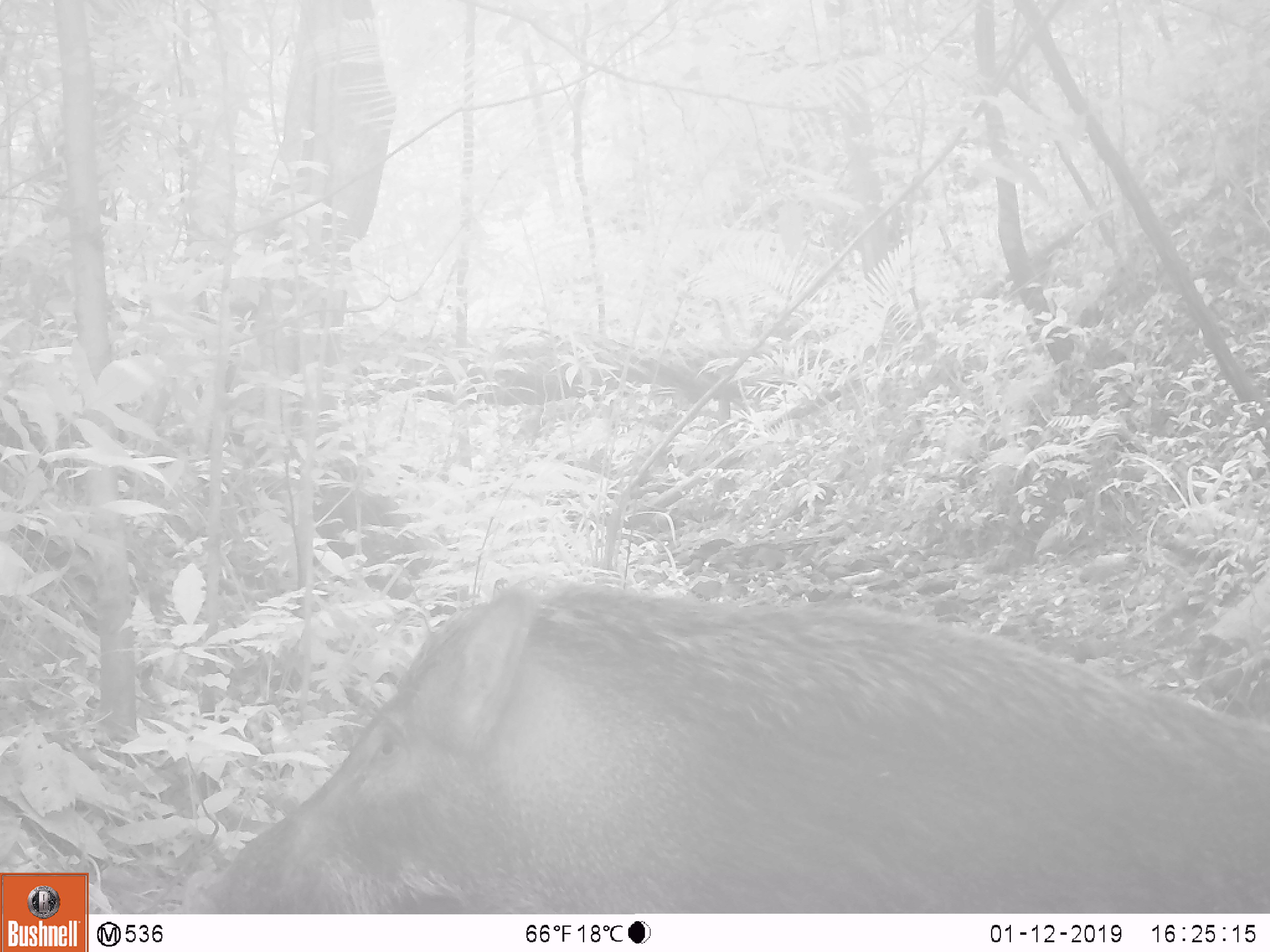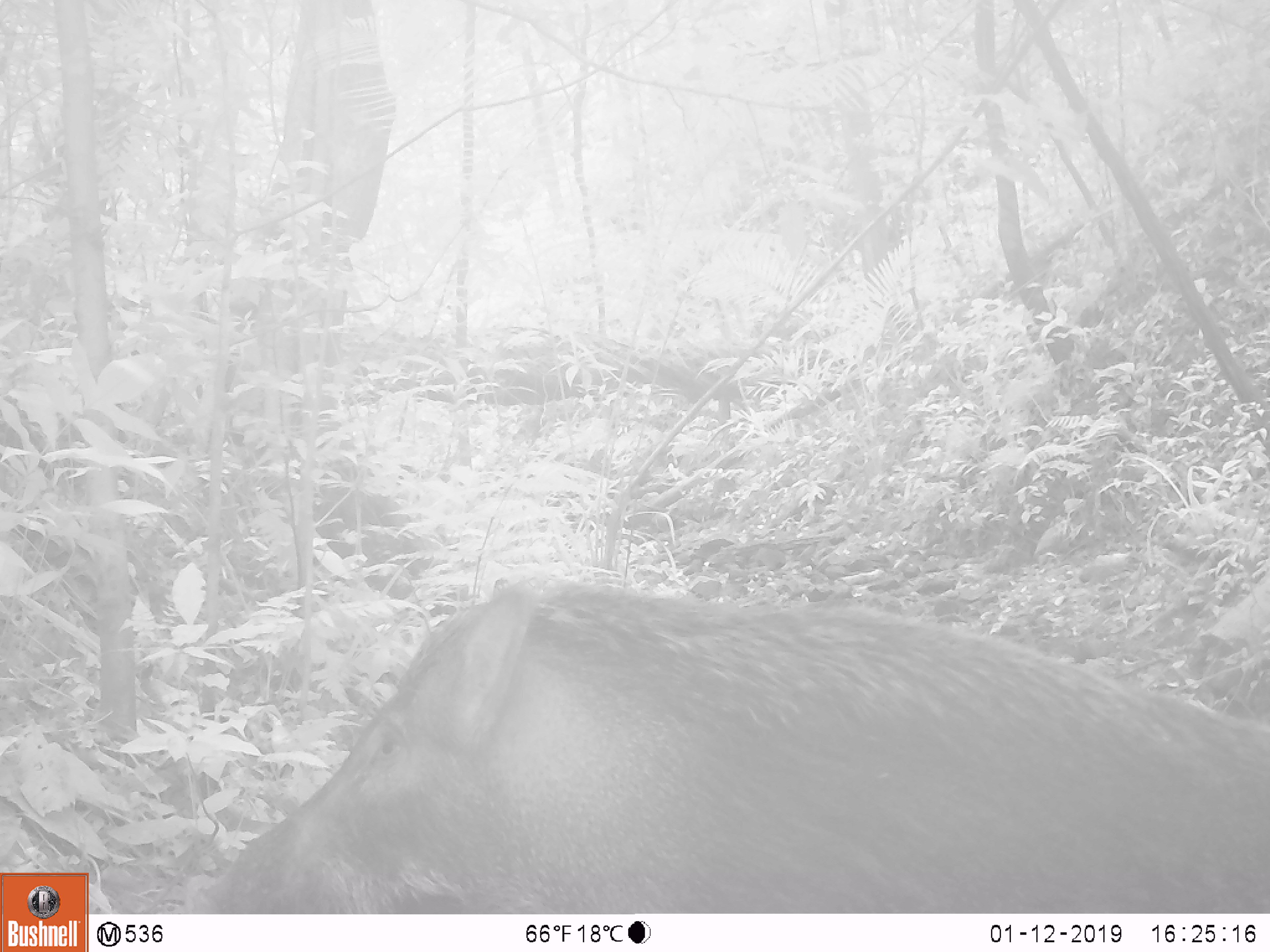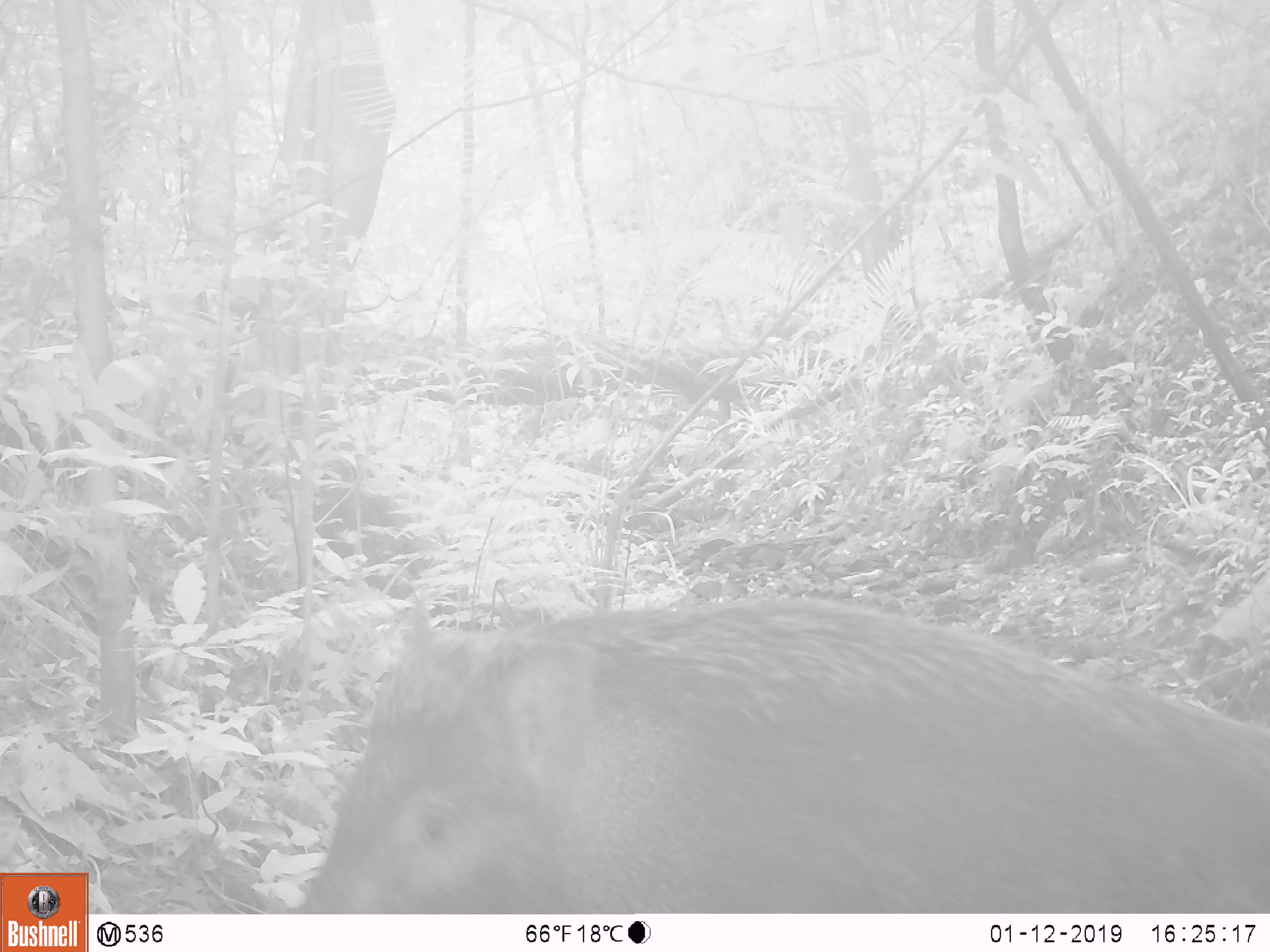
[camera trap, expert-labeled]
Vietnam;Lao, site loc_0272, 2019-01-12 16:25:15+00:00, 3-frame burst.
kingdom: Animalia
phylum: Chordata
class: Mammalia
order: Artiodactyla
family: Suidae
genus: Sus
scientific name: Sus scrofa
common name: eurasian wild pig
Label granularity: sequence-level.